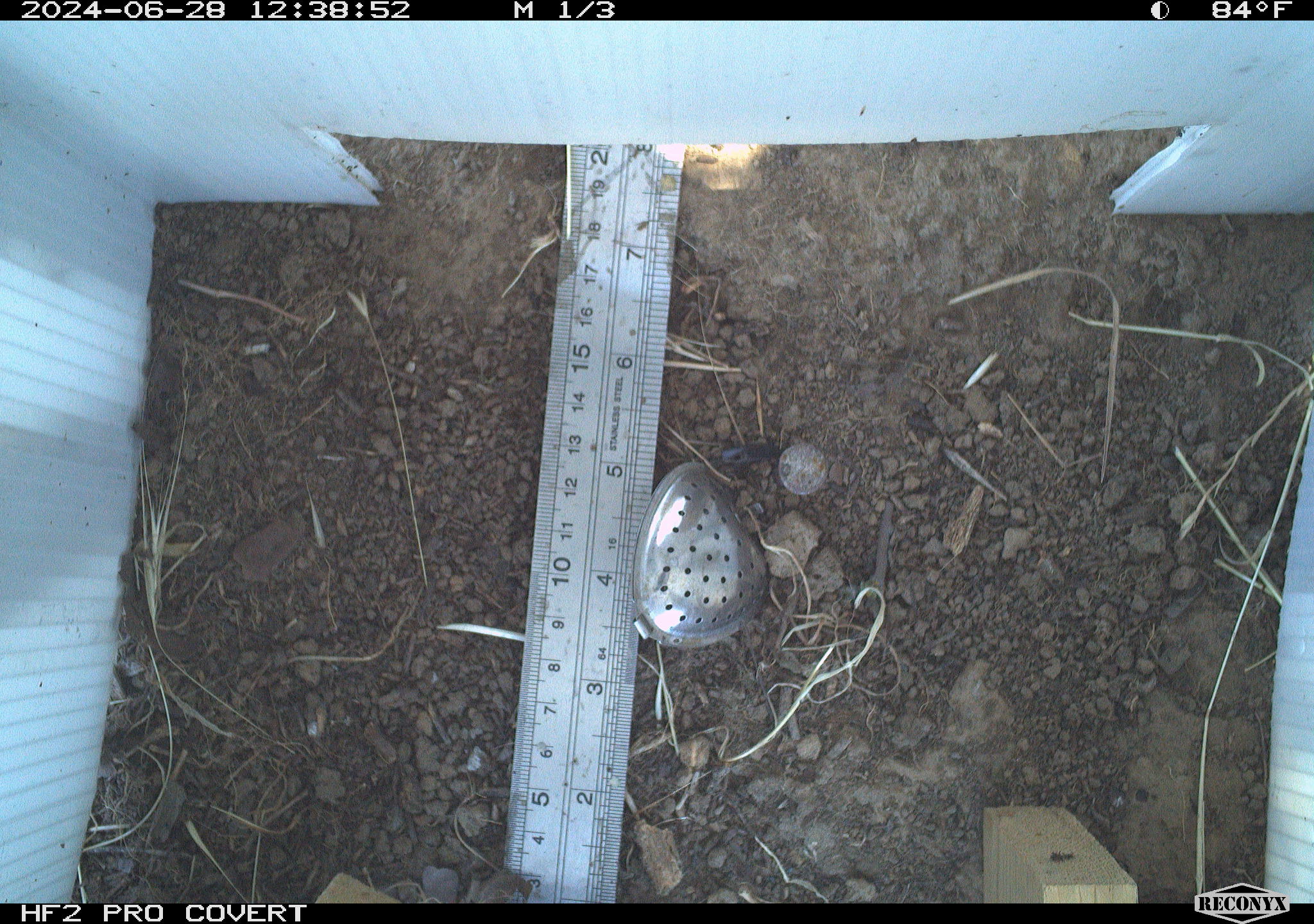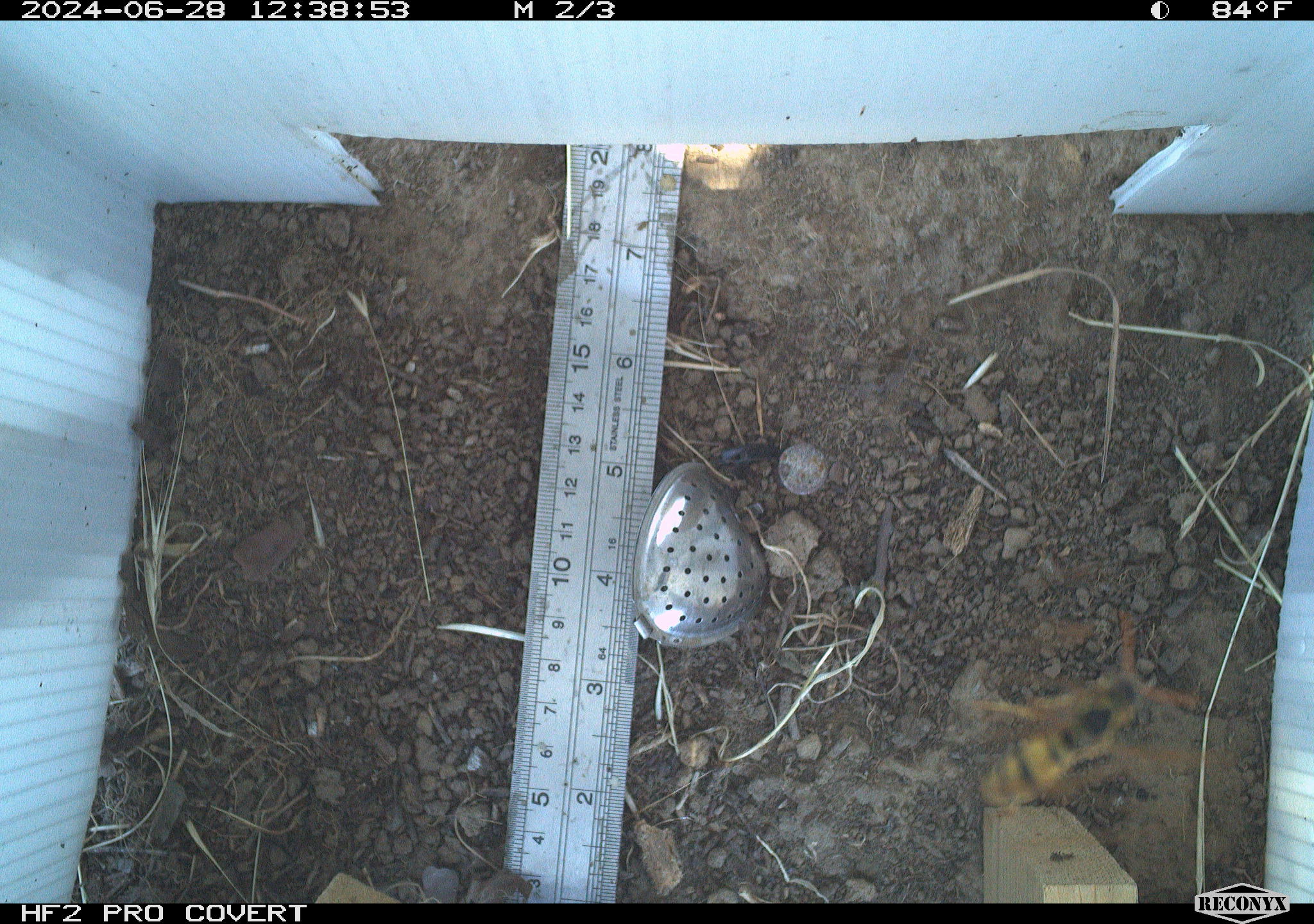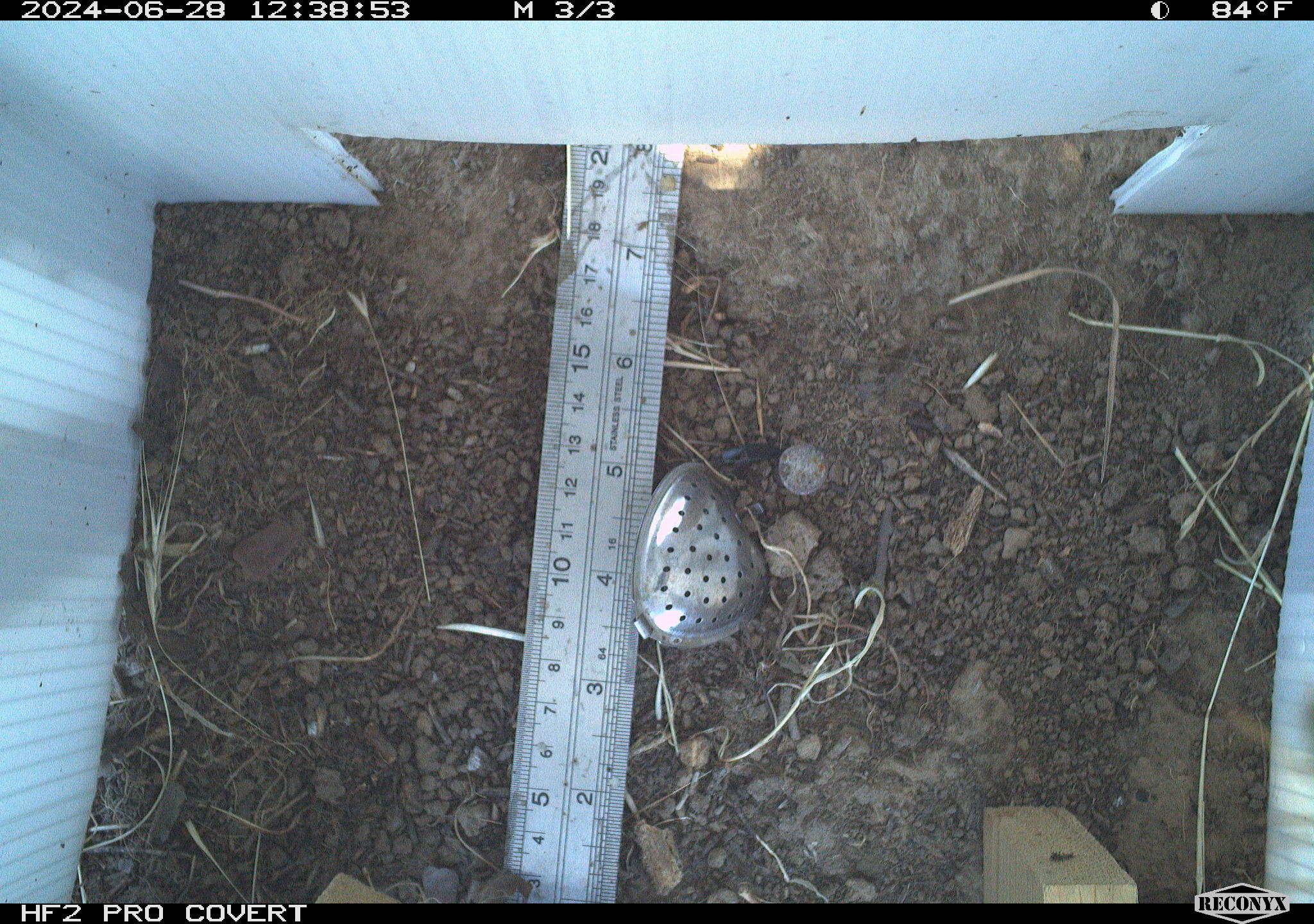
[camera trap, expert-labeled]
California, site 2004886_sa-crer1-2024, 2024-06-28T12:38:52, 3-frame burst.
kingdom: Animalia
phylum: Arthropoda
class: Insecta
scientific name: Insecta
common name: insect